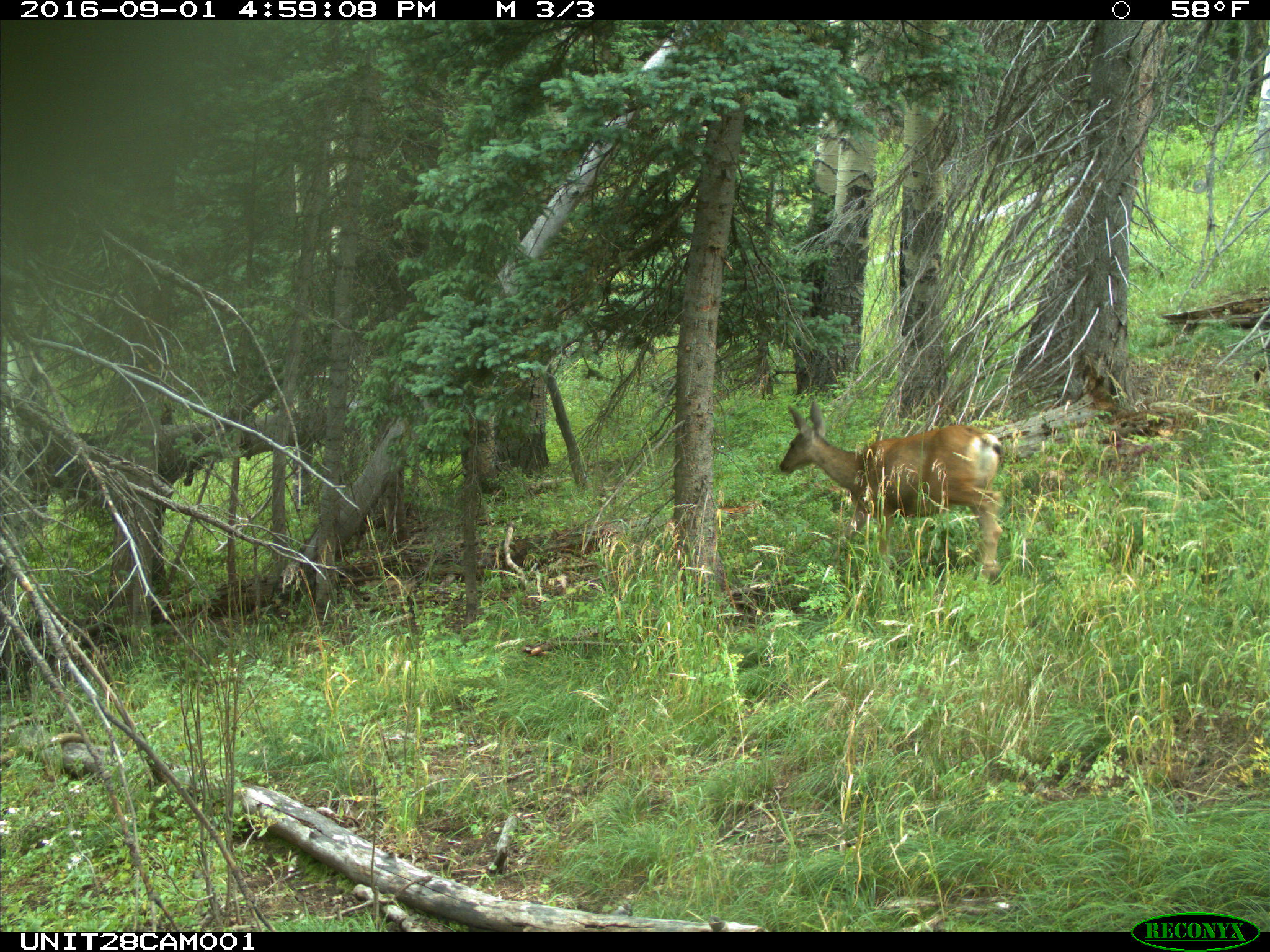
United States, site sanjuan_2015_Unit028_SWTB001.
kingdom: Animalia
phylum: Chordata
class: Mammalia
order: Artiodactyla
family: Cervidae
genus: Odocoileus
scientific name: Odocoileus hemionus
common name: mule deer